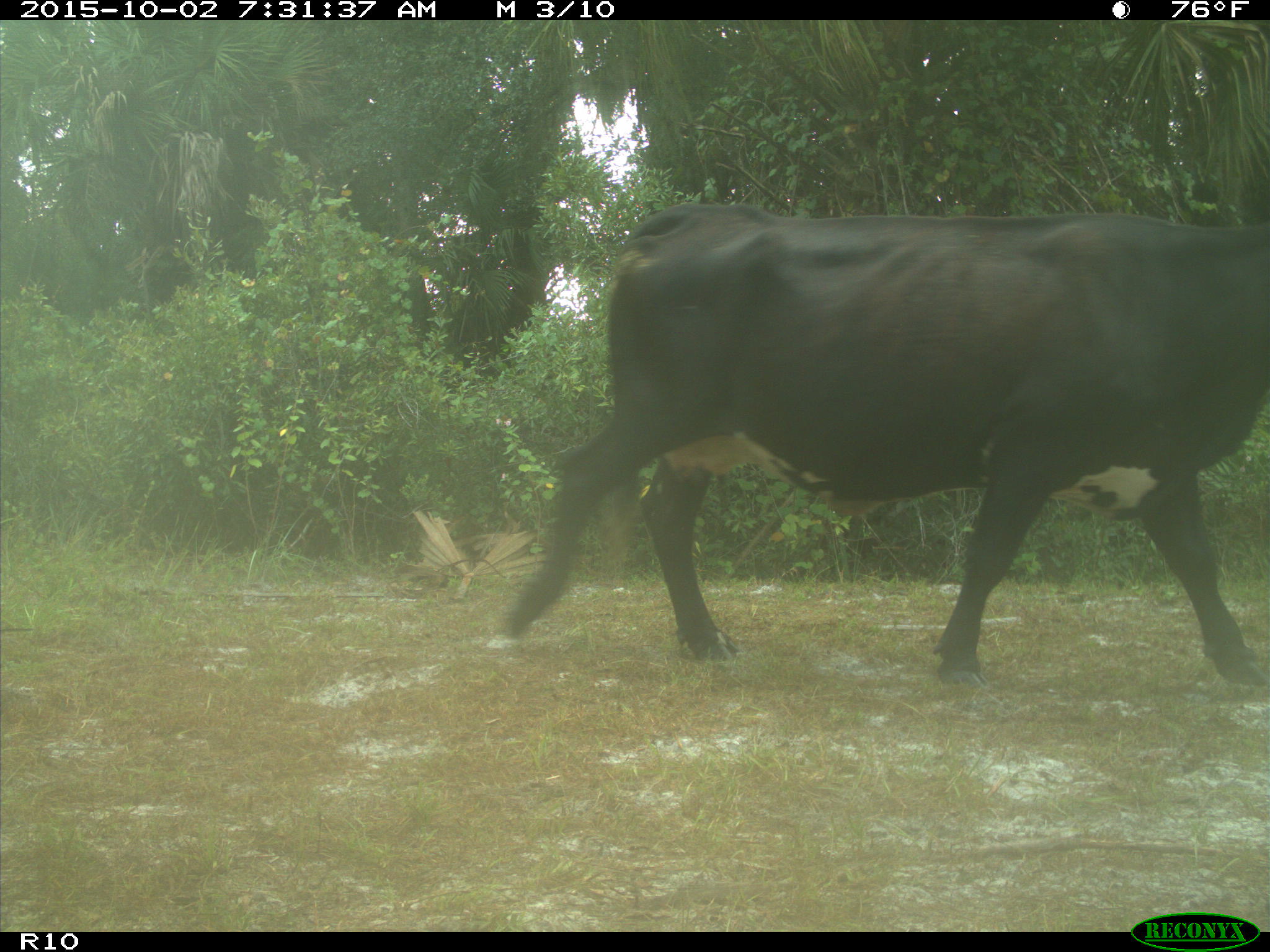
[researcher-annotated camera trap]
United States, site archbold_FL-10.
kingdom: Animalia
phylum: Chordata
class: Mammalia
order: Artiodactyla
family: Bovidae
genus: Bos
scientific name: Bos taurus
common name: domestic cow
Bos taurus (domestic cow).